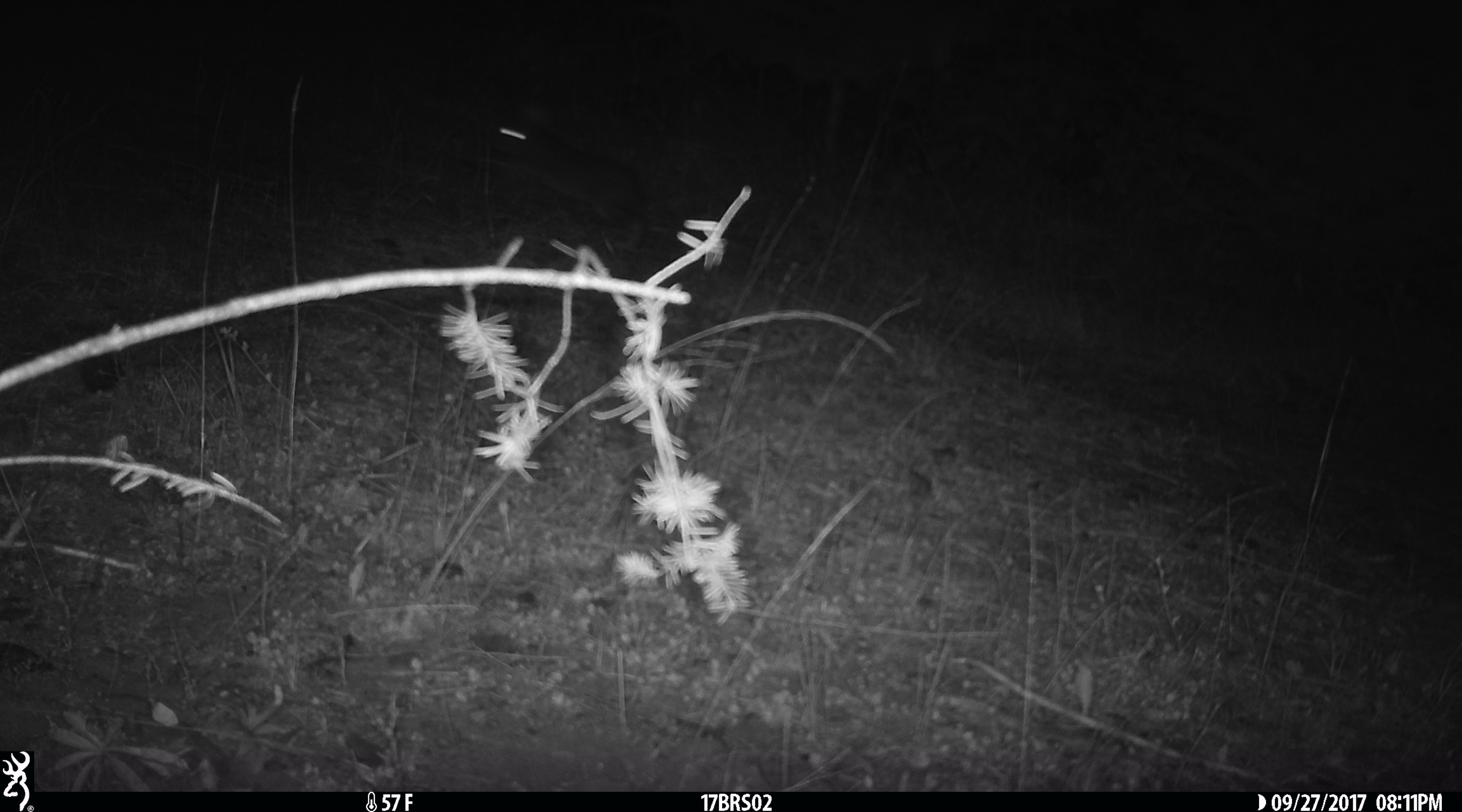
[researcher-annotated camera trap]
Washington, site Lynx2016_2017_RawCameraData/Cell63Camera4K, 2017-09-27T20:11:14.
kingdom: Animalia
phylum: Chordata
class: Mammalia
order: Lagomorpha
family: Leporidae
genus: Lepus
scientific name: Lepus americanus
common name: snowshoe hare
Lepus americanus (snowshoe hare). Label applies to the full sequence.